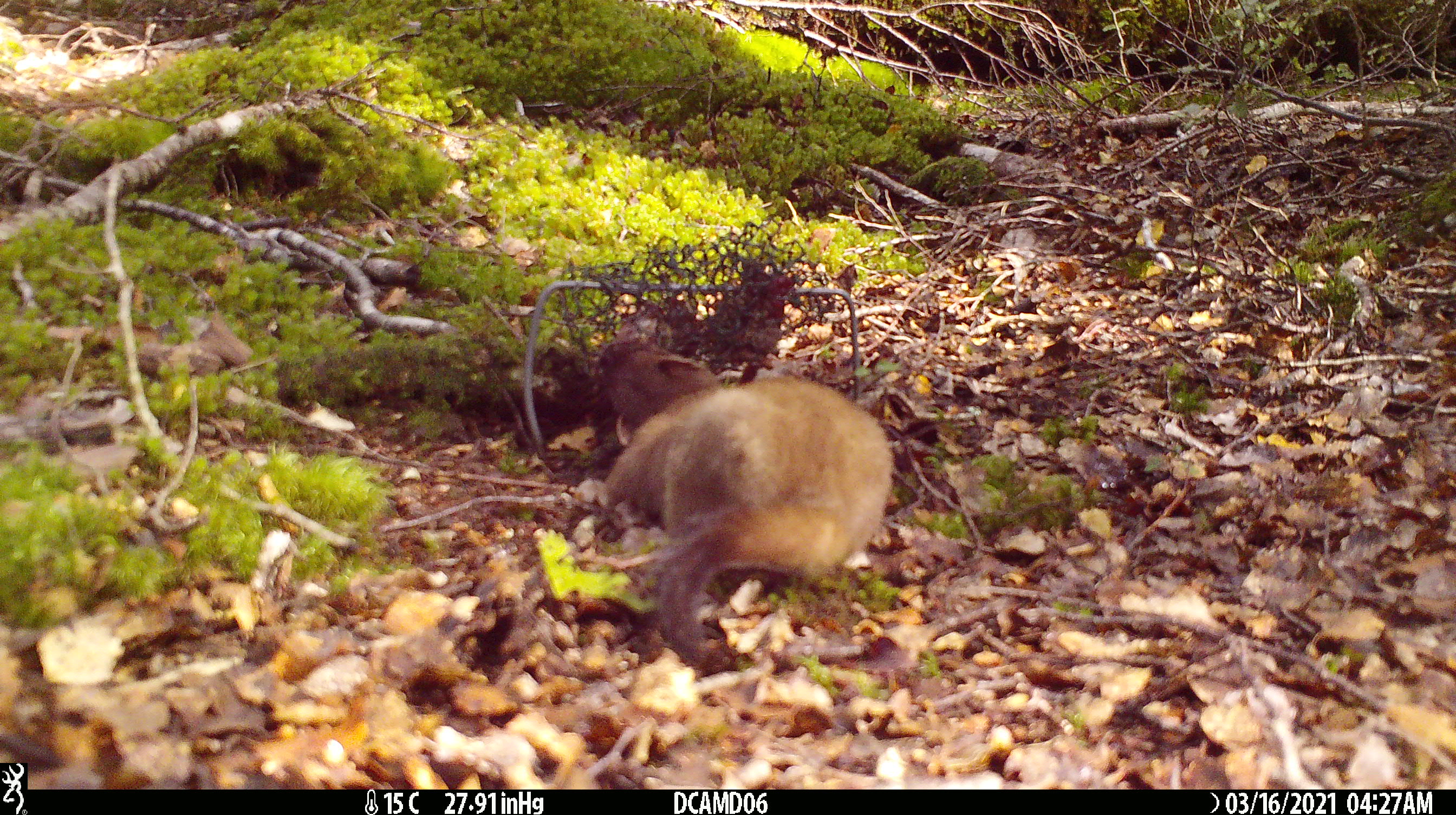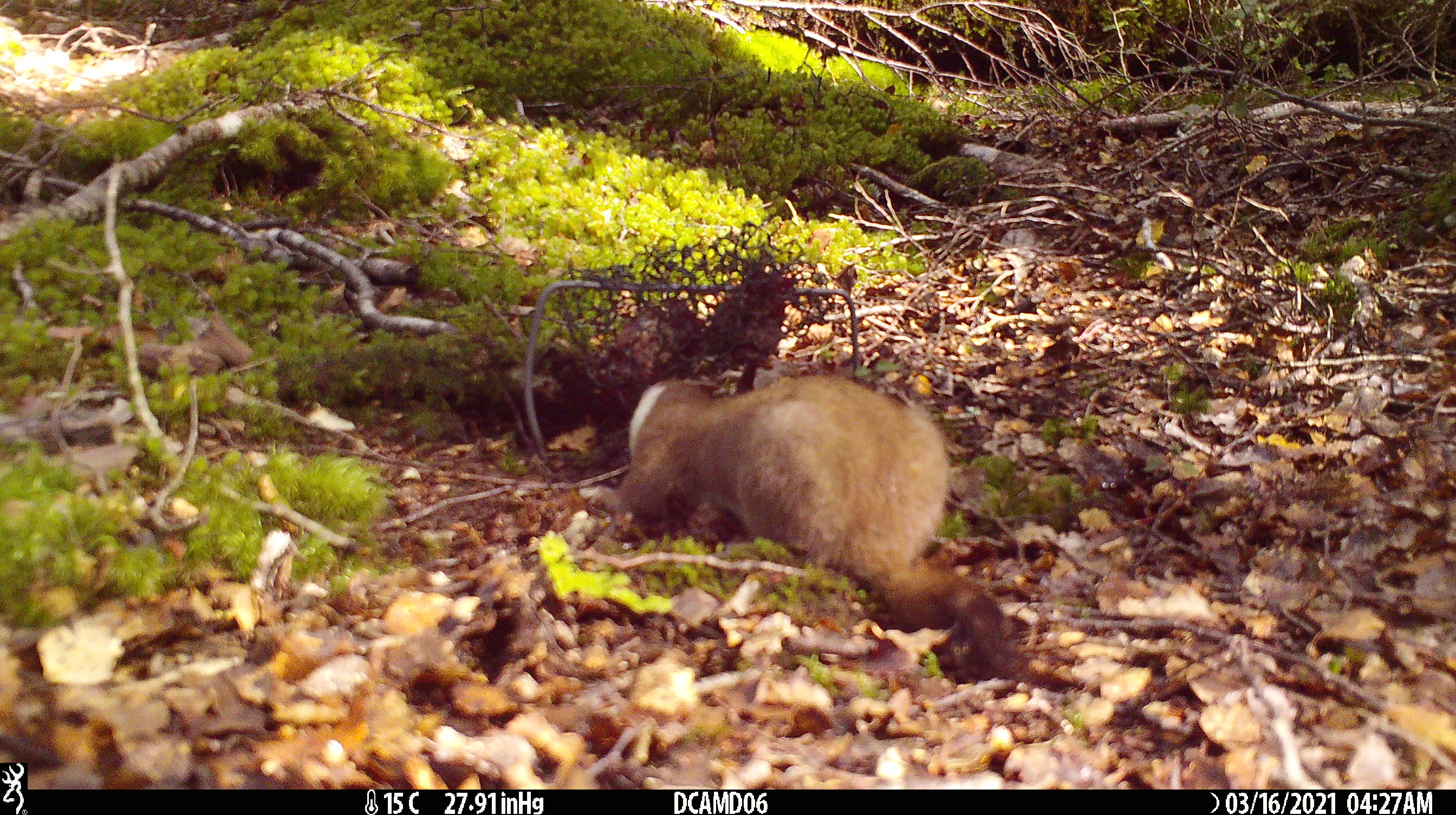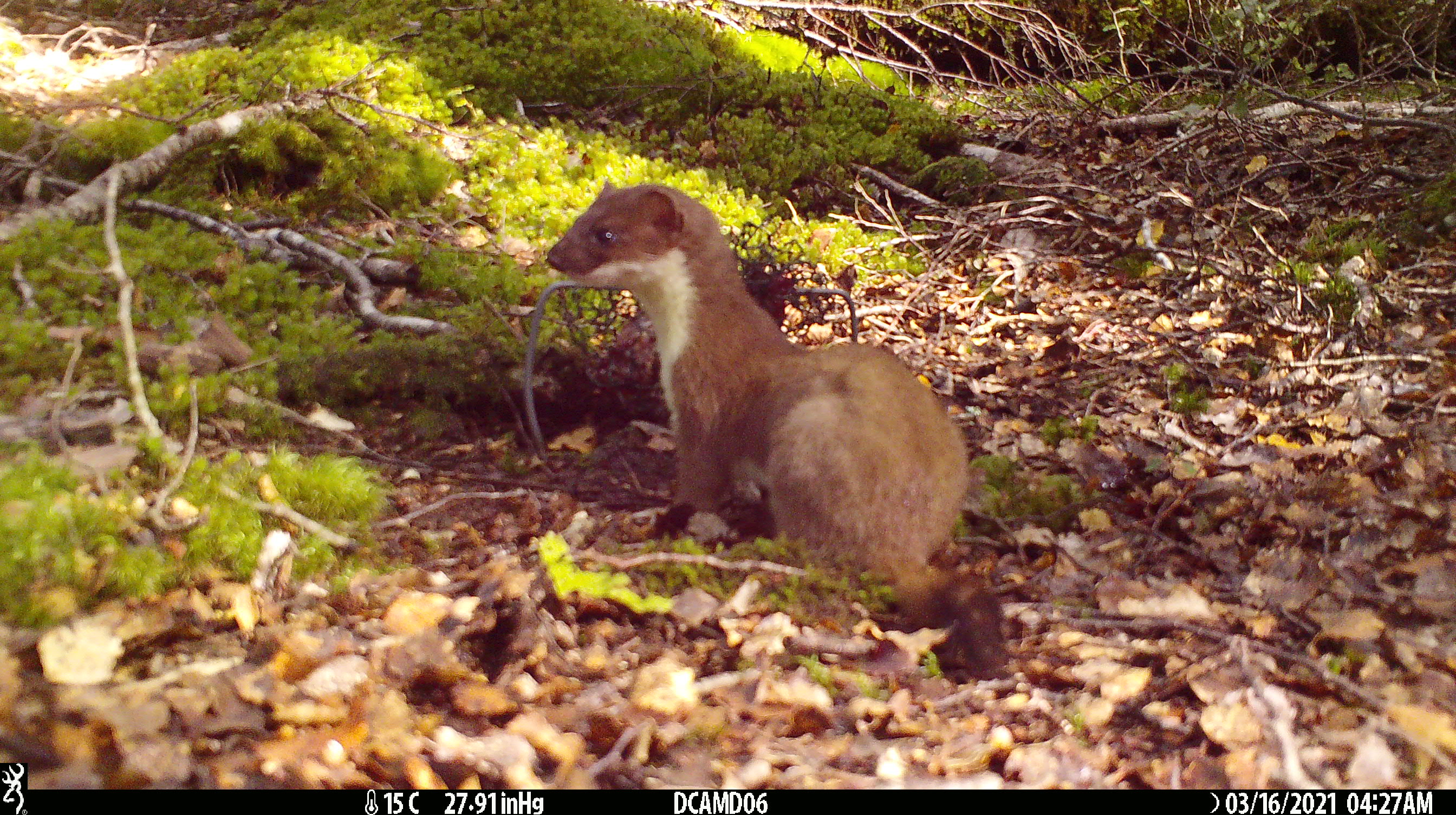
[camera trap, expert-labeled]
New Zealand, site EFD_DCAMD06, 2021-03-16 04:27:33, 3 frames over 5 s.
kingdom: Animalia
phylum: Chordata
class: Mammalia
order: Carnivora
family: Mustelidae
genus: Mustela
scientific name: Mustela erminea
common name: stoat